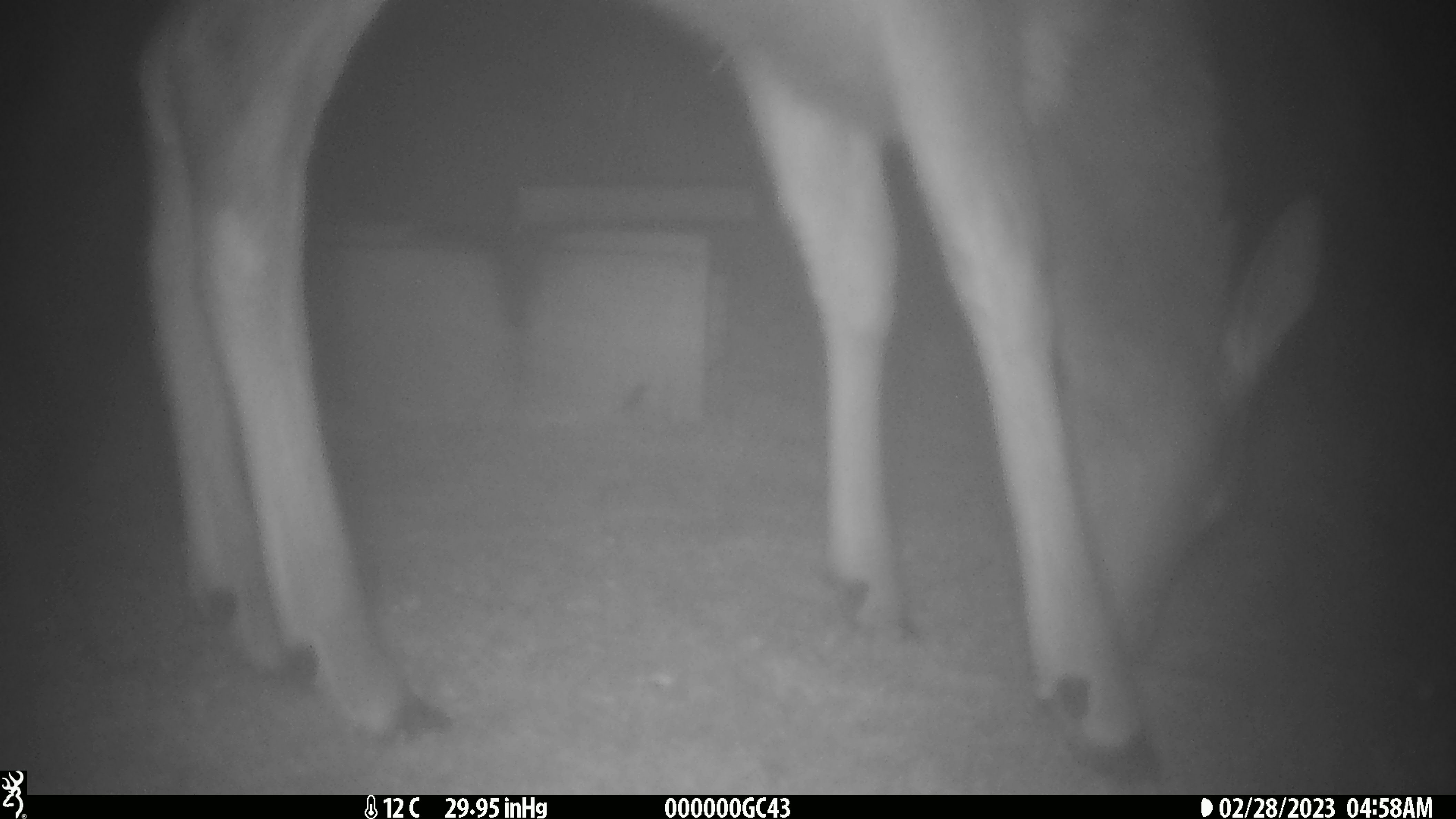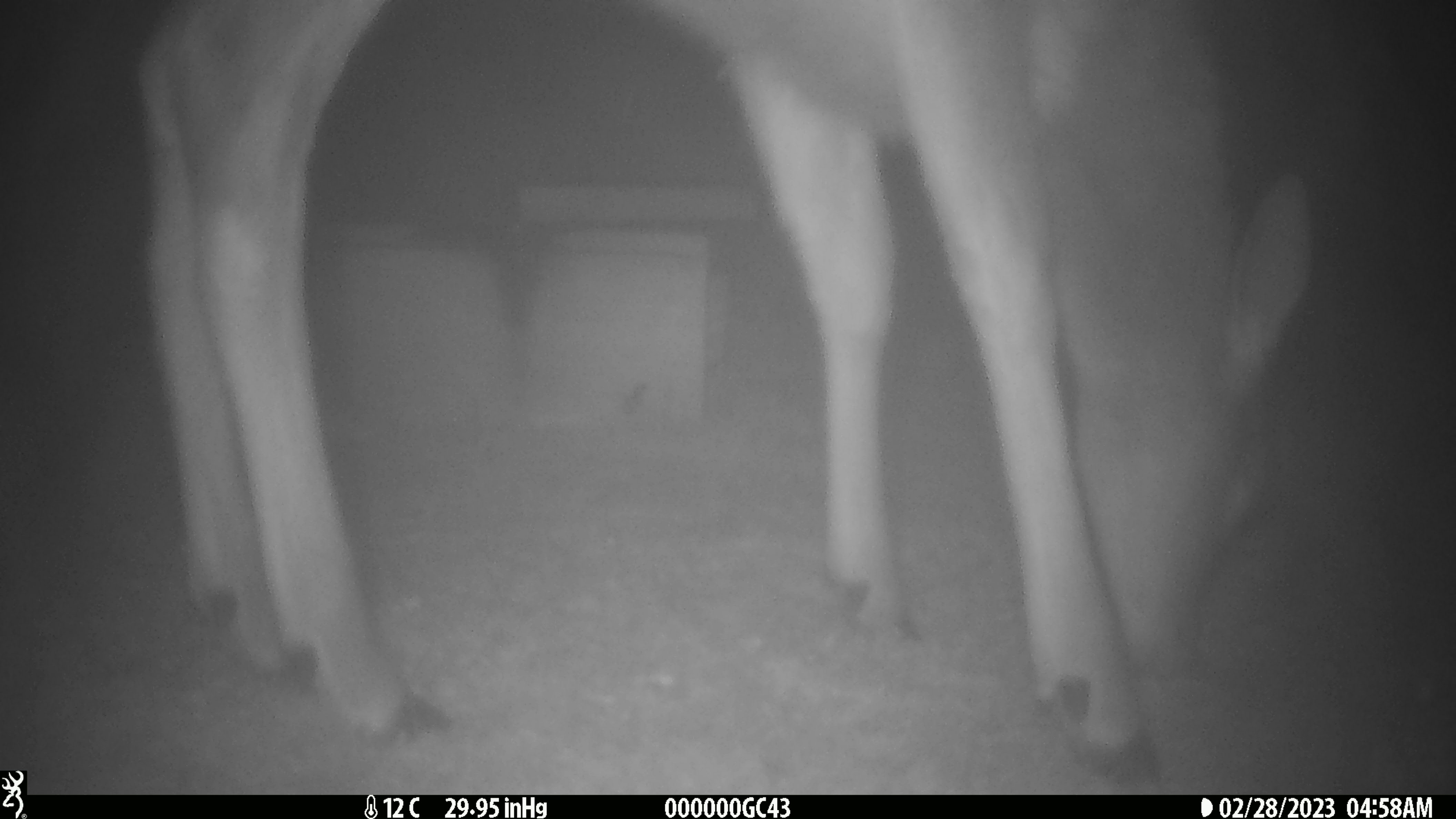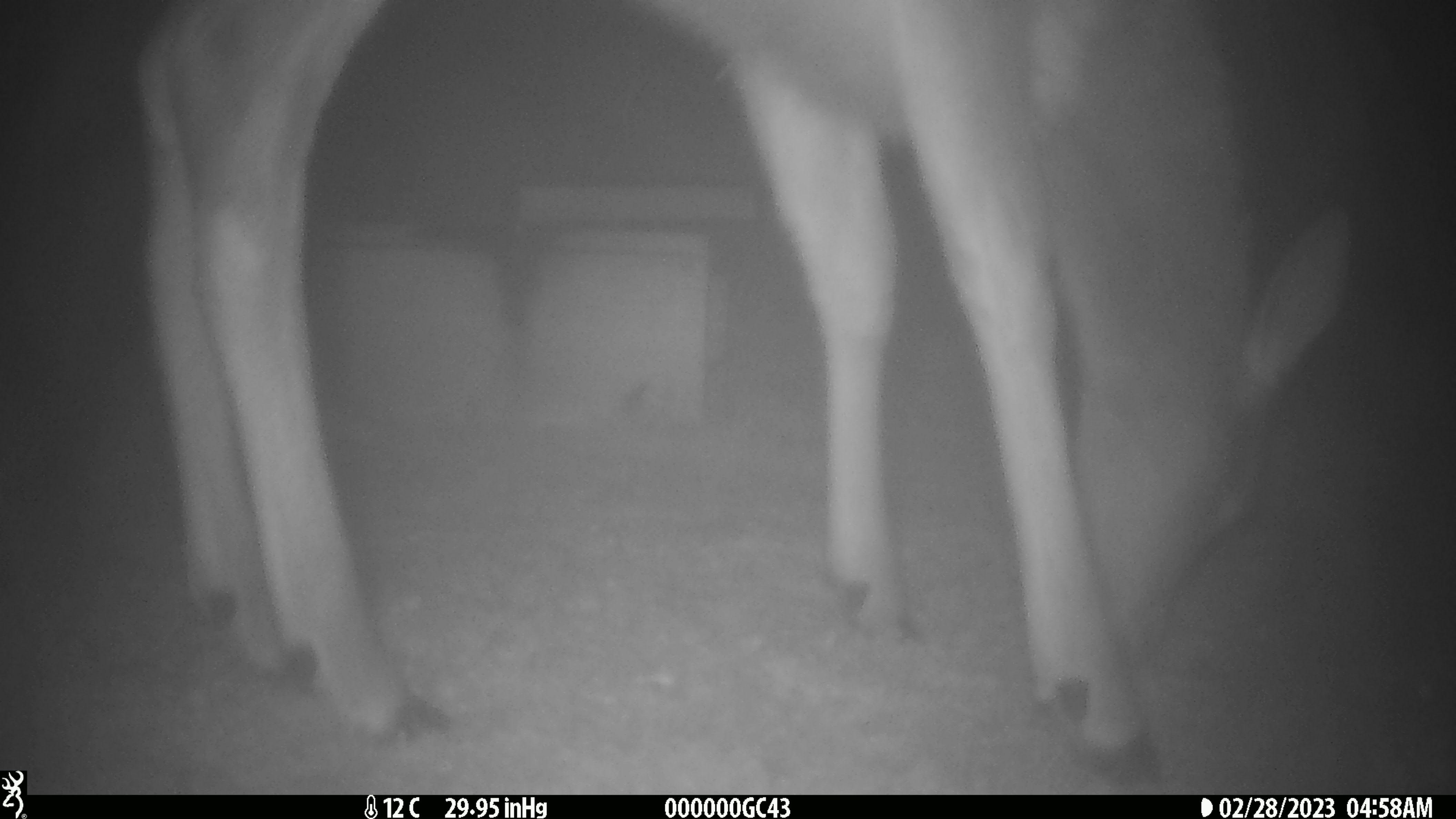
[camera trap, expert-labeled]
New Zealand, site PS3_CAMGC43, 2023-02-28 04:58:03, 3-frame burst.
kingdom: Animalia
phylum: Chordata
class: Mammalia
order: Artiodactyla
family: Cervidae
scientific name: Cervidae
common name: deer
Deer (Cervidae).